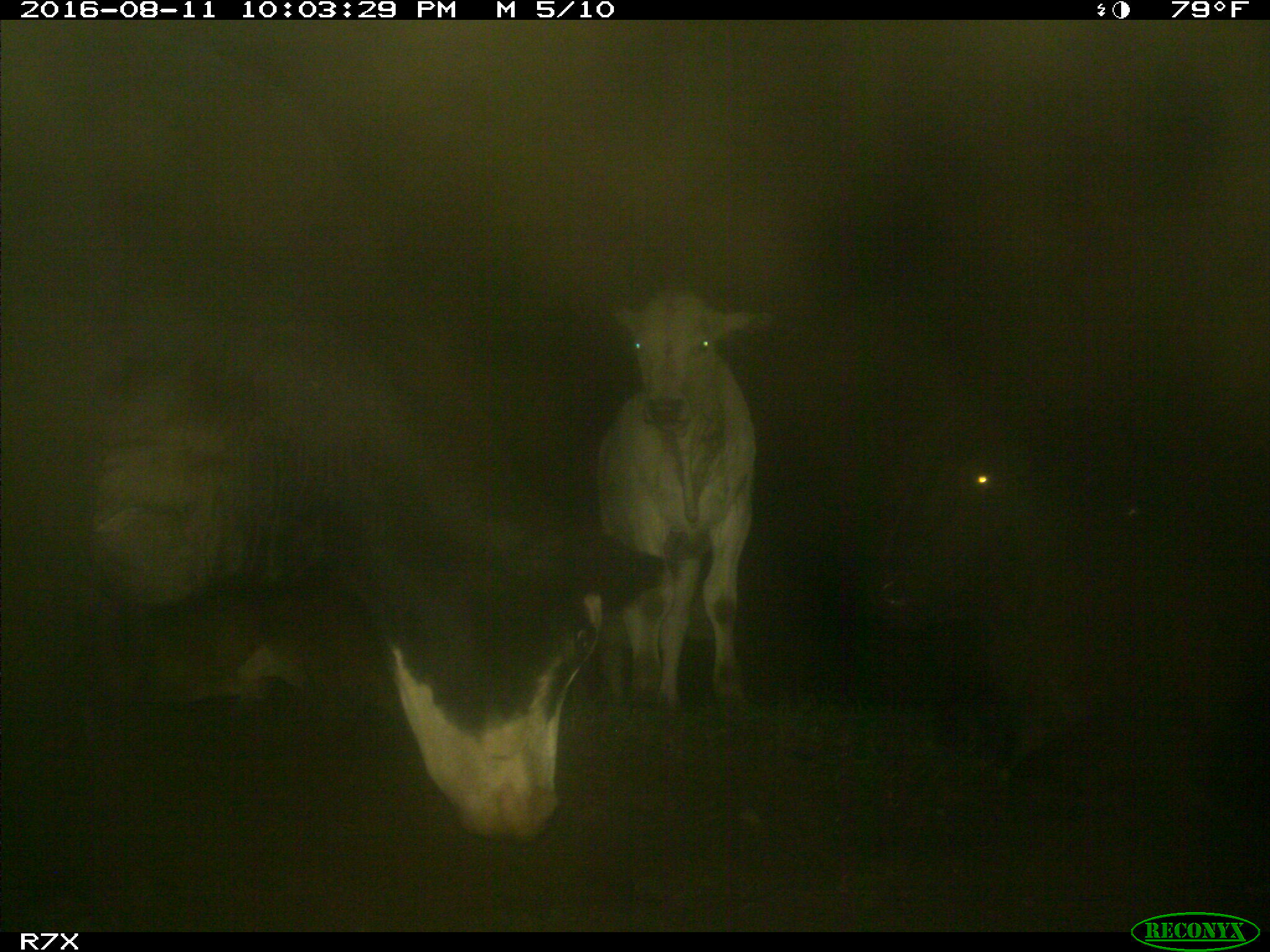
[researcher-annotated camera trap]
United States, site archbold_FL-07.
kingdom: Animalia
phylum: Chordata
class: Mammalia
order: Artiodactyla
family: Bovidae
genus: Bos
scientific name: Bos taurus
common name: domestic cow